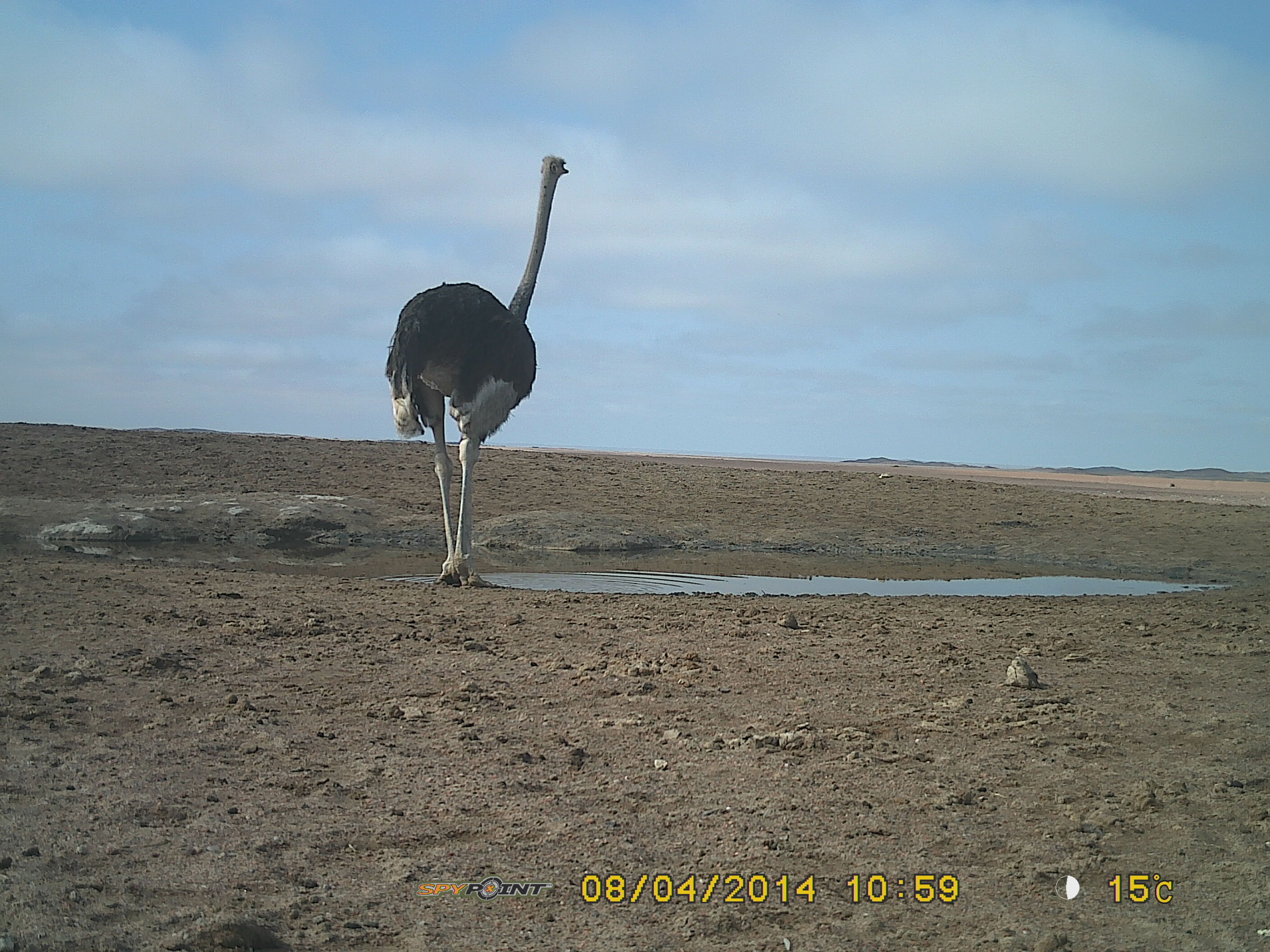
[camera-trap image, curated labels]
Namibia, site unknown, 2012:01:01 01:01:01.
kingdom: Animalia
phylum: Chordata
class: Aves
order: Struthioniformes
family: Struthionidae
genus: Struthio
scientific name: Struthio camelus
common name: common ostrich